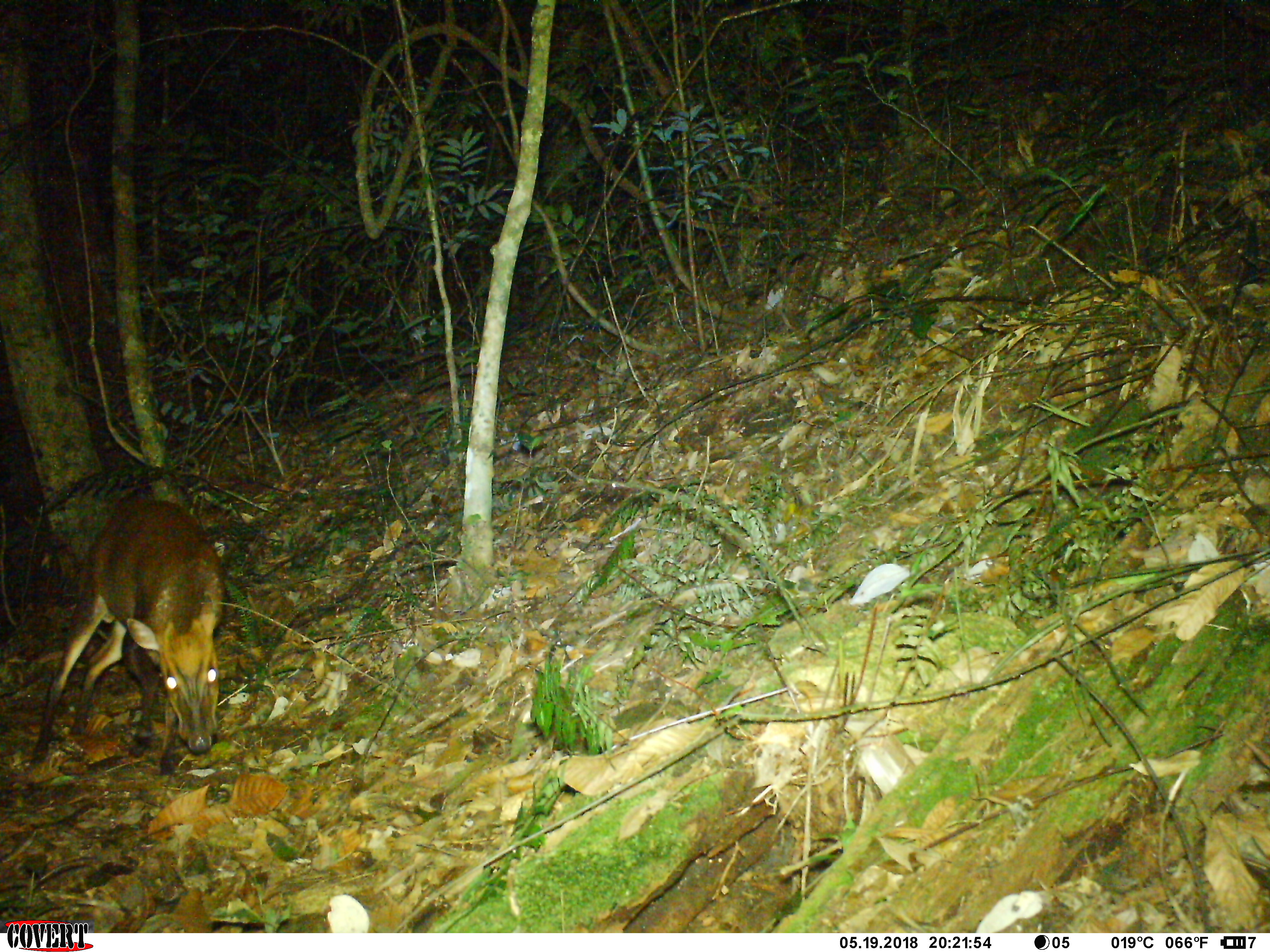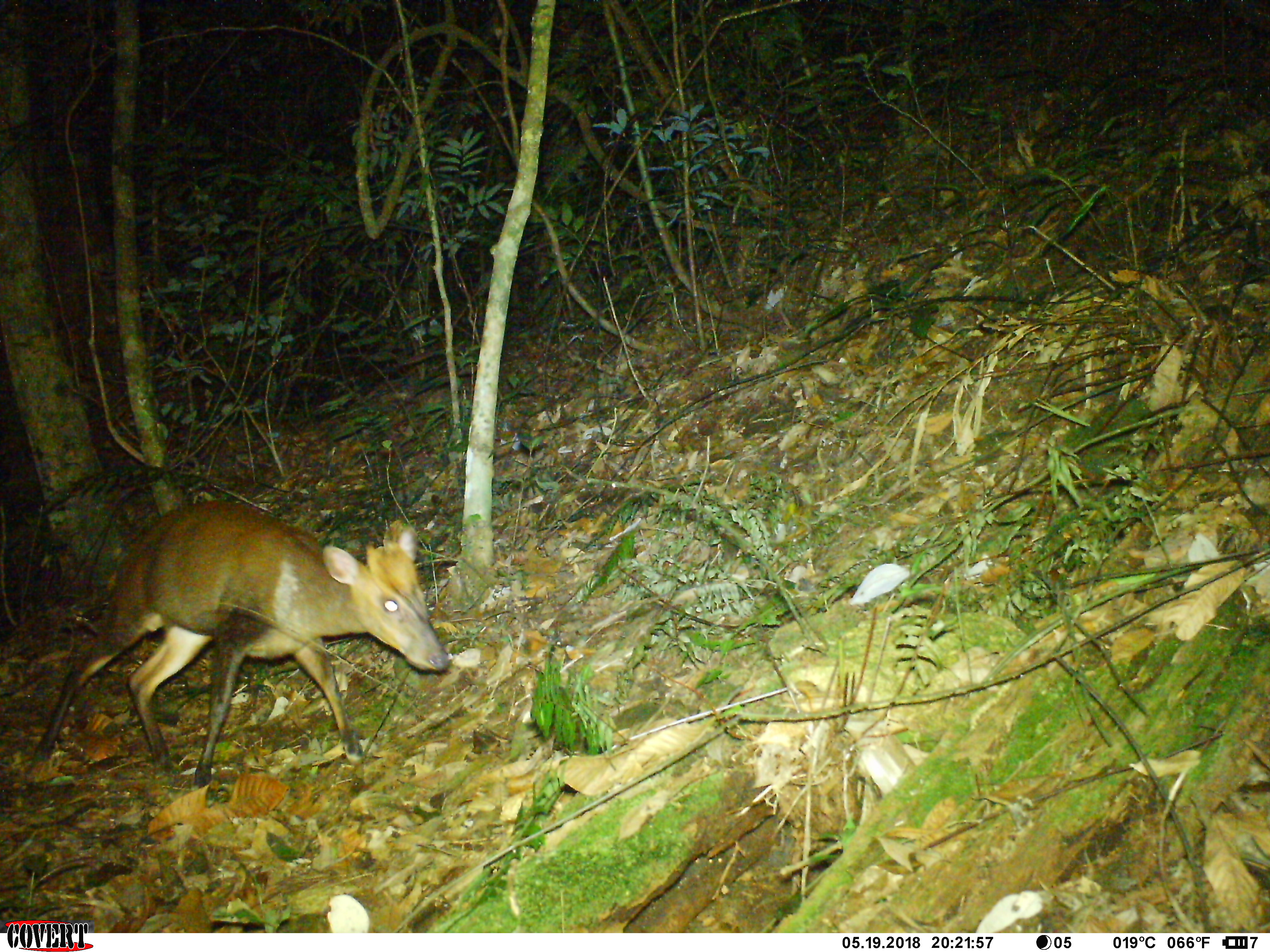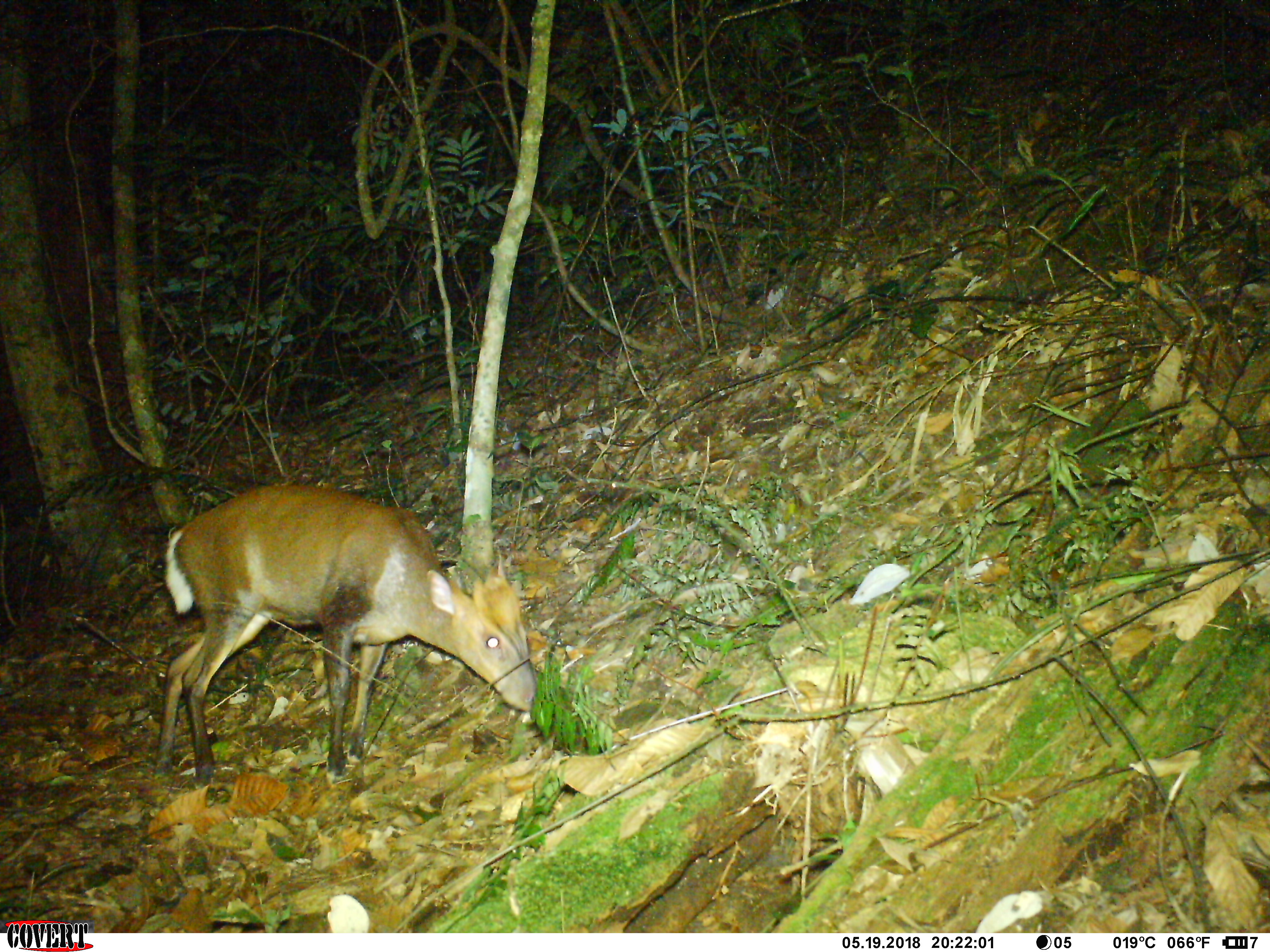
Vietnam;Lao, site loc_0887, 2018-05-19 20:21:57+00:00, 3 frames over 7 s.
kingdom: Animalia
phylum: Chordata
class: Mammalia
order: Artiodactyla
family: Cervidae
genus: Muntiacus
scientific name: Muntiacus rooseveltorum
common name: roosevelt's muntjac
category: roosevelts muntjac group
Roosevelts muntjac group (roosevelt's muntjac) (Muntiacus rooseveltorum). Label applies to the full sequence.